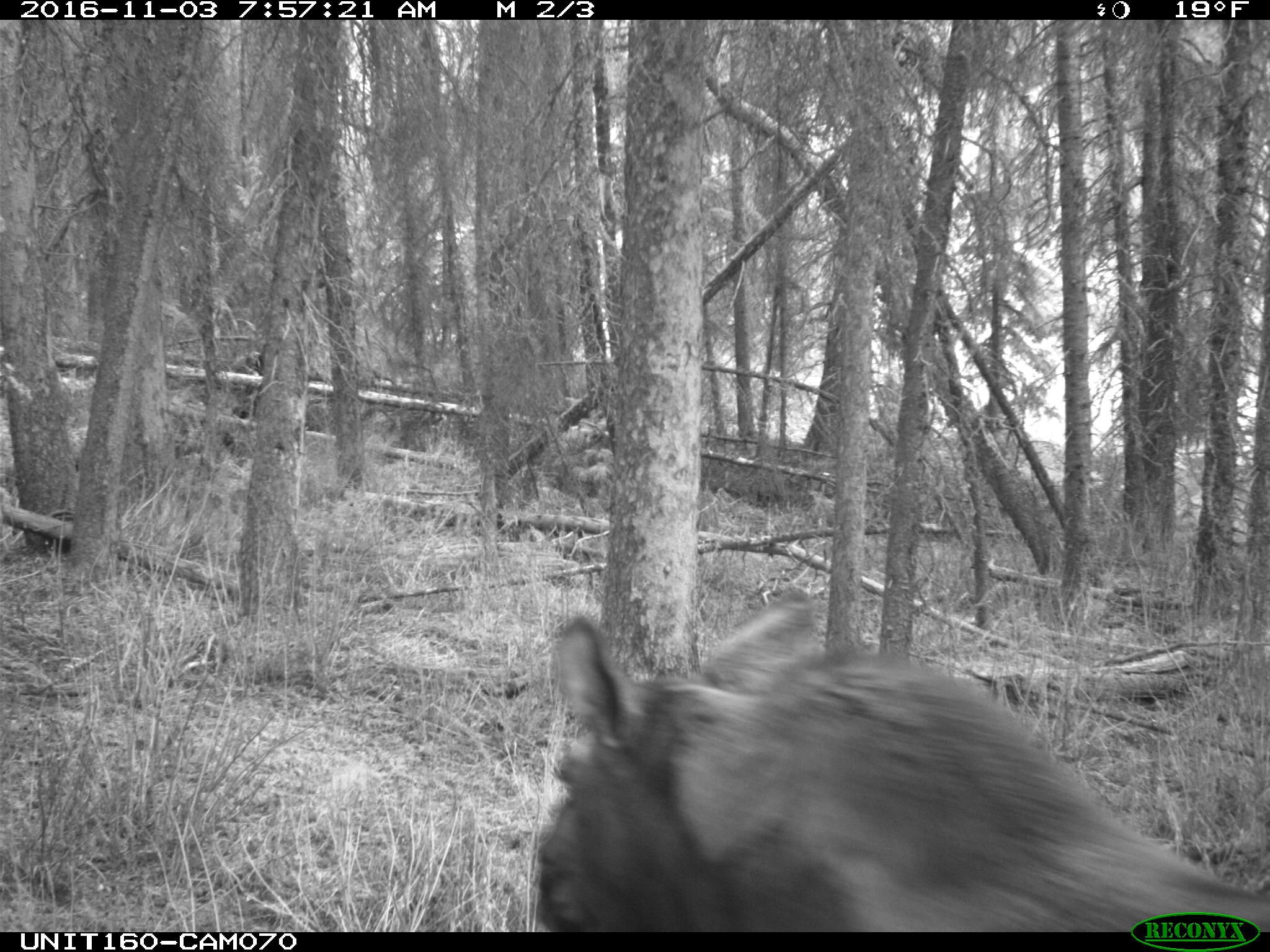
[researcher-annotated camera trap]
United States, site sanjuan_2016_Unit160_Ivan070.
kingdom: Animalia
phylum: Chordata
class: Mammalia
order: Artiodactyla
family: Cervidae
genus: Alces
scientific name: Alces alces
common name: moose